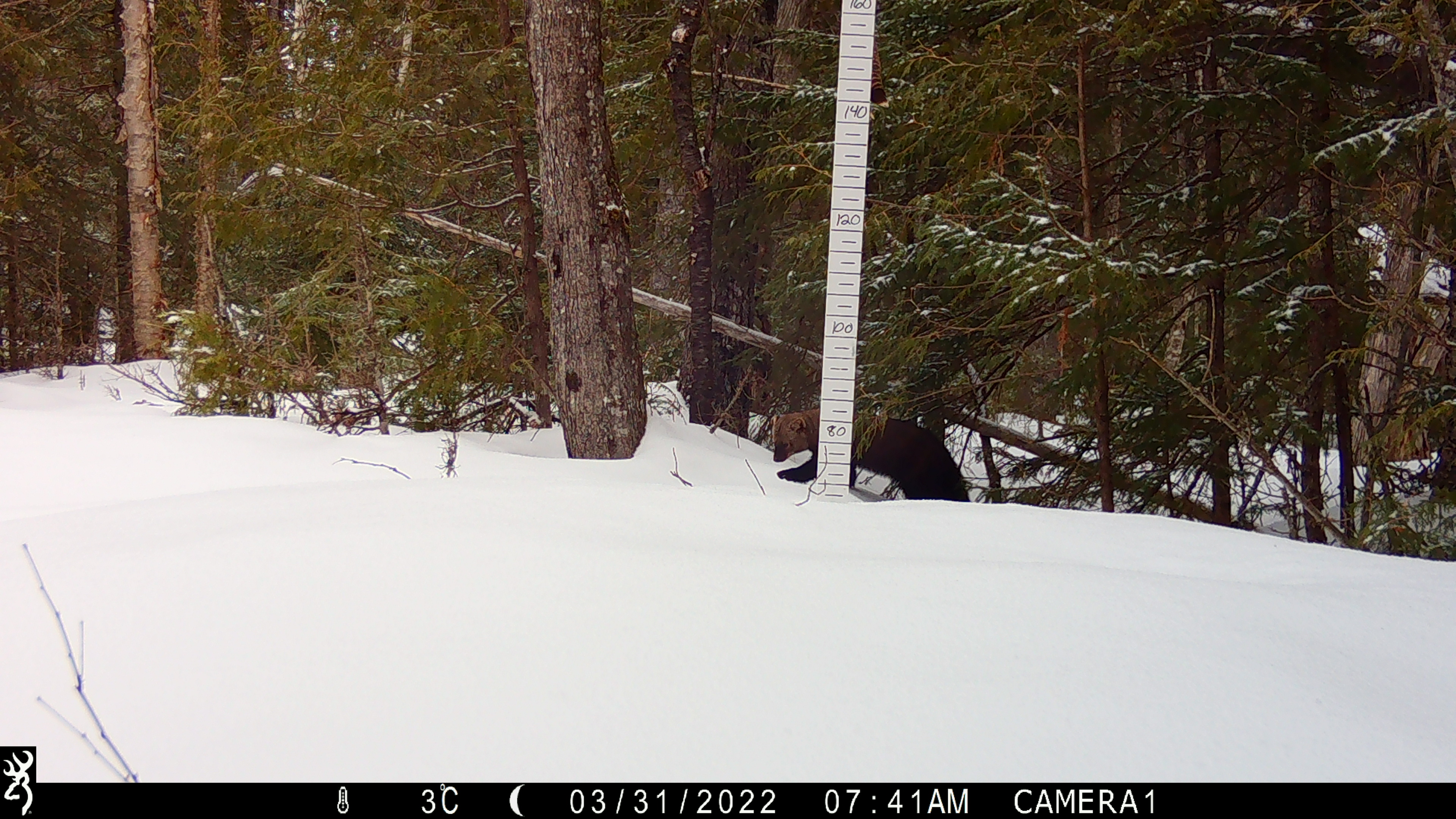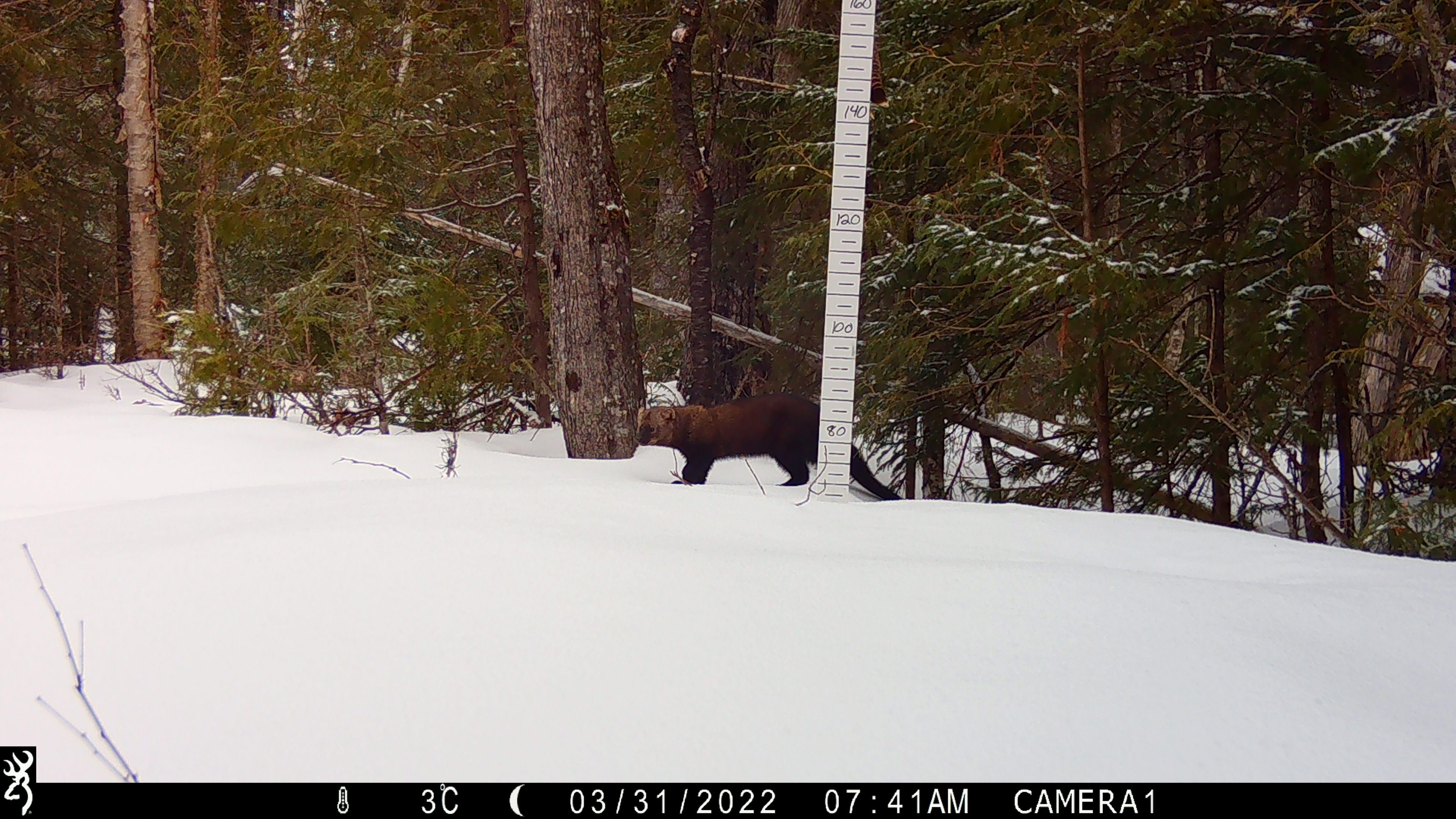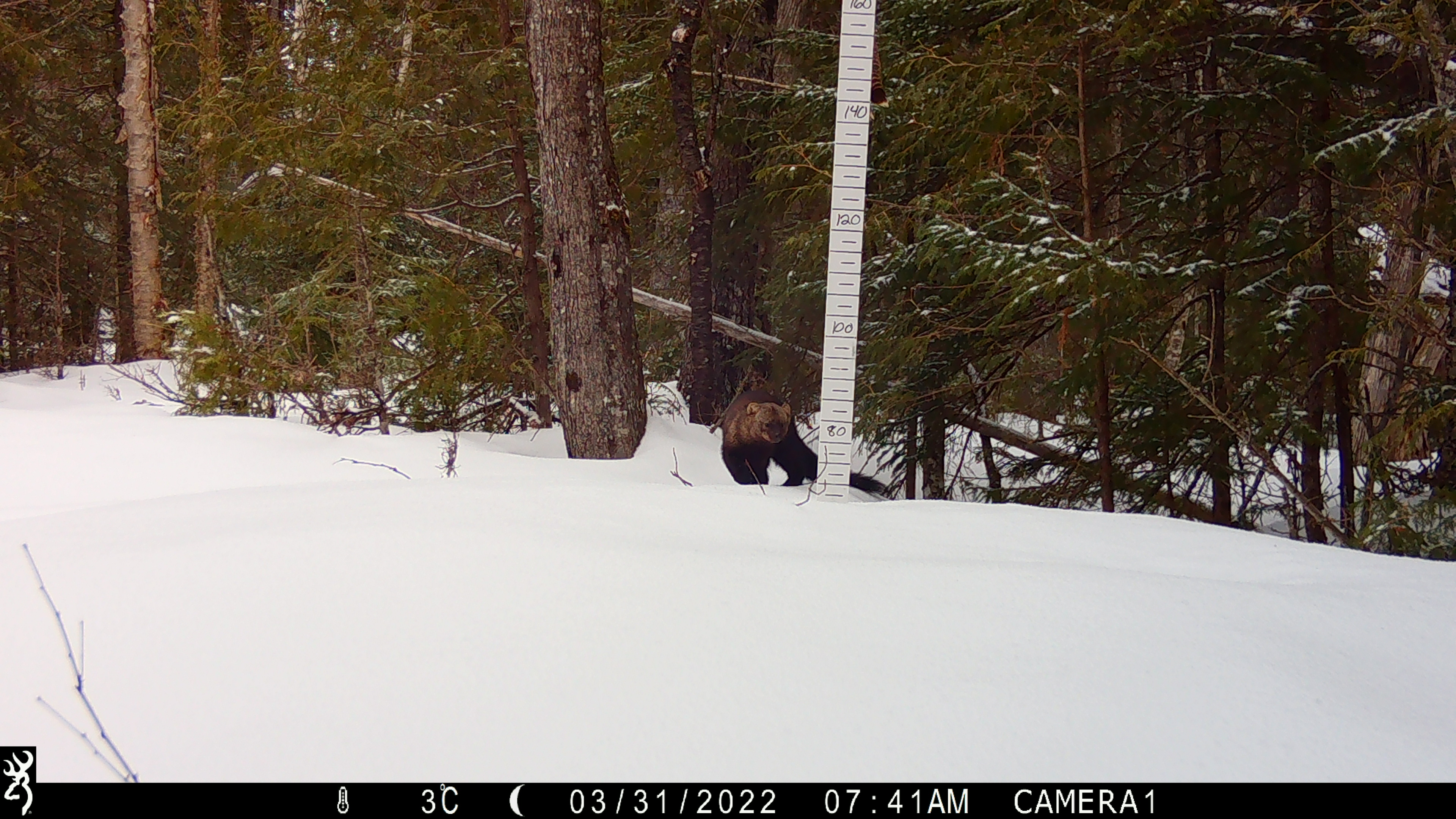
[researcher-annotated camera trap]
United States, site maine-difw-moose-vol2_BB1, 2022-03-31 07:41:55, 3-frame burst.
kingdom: Animalia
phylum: Chordata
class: Mammalia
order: Carnivora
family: Mustelidae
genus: Pekania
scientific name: Pekania pennanti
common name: fisher